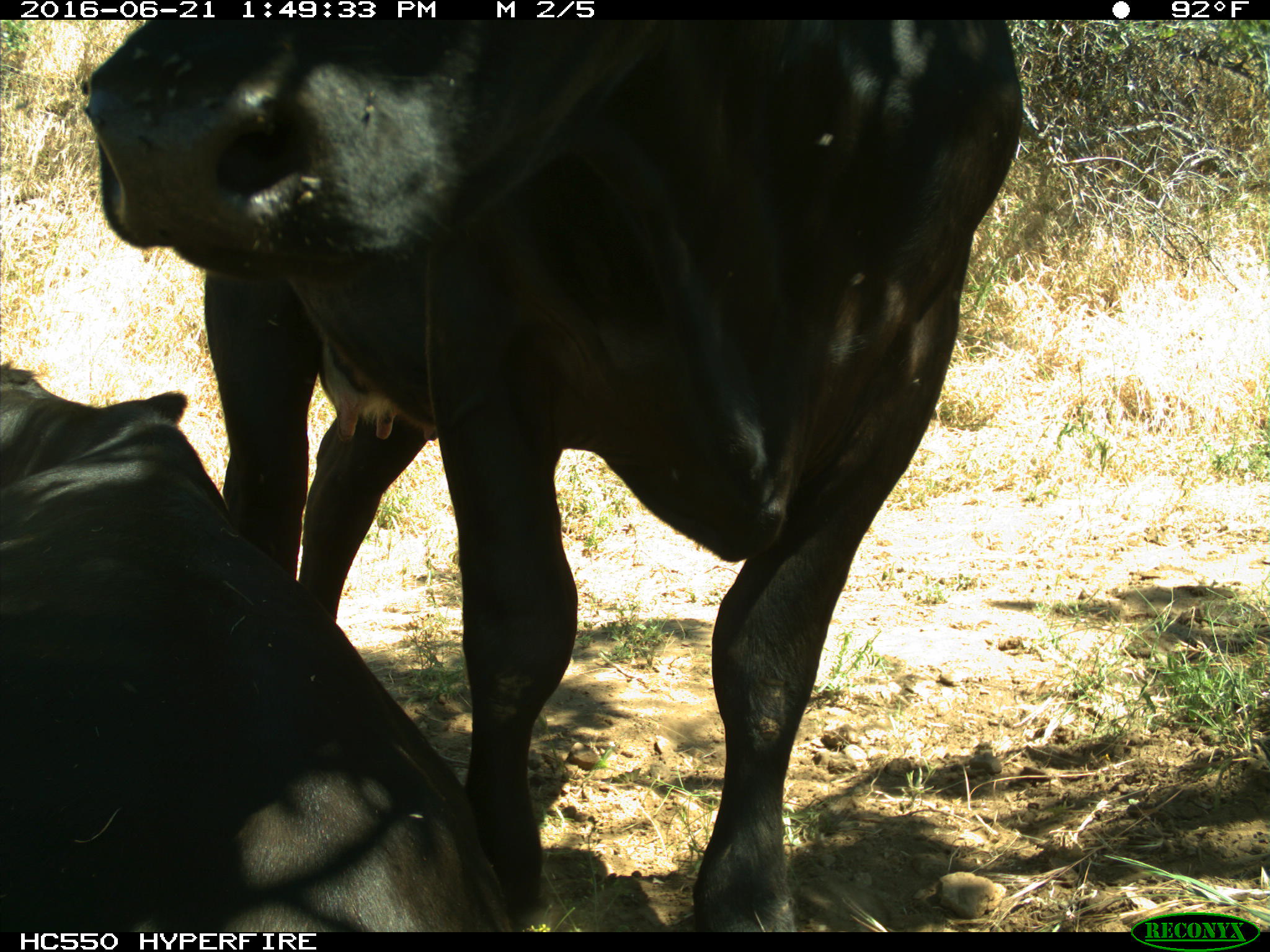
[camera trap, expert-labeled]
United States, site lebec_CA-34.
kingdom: Animalia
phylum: Chordata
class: Mammalia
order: Artiodactyla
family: Bovidae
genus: Bos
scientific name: Bos taurus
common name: domestic cow